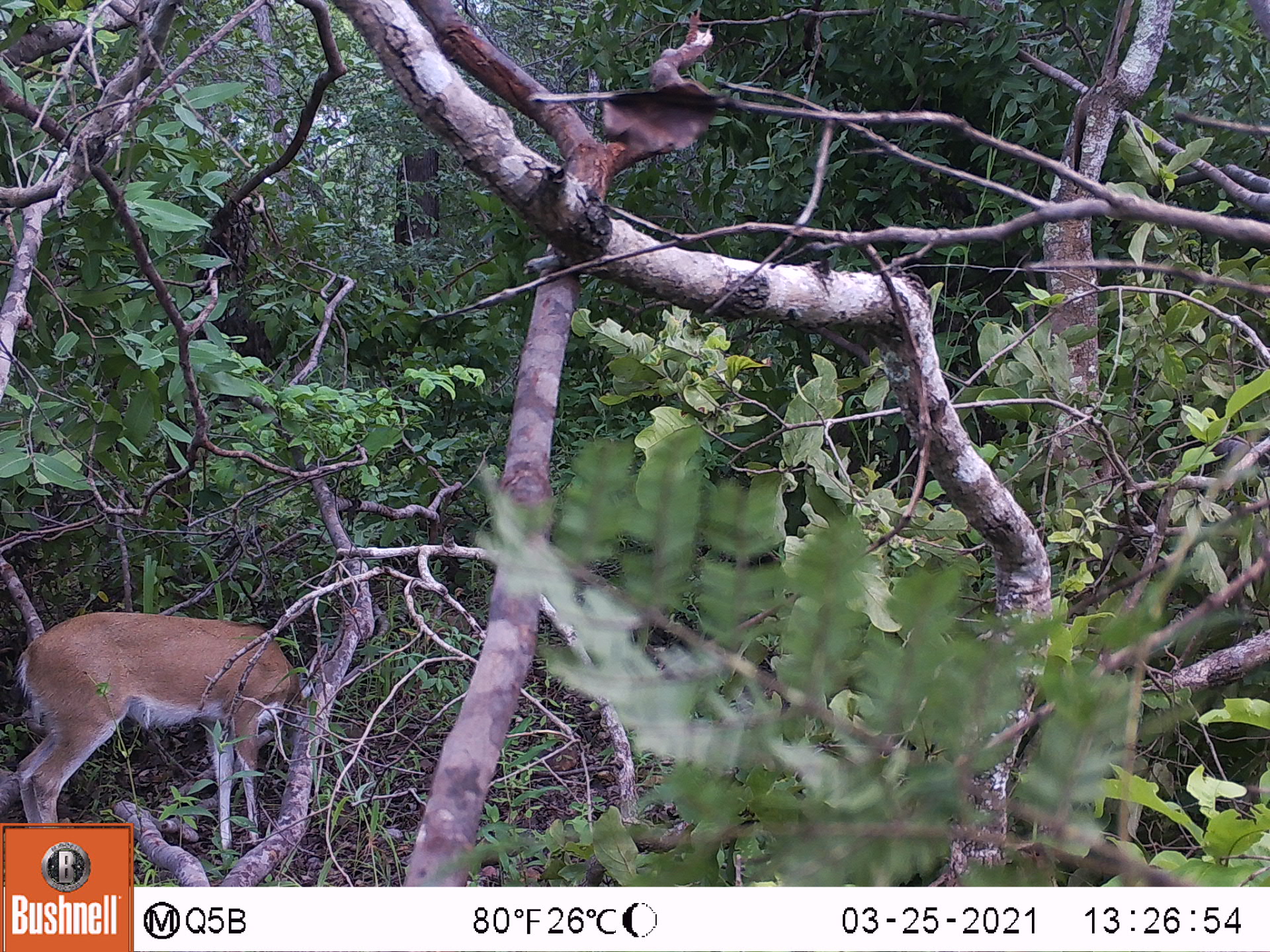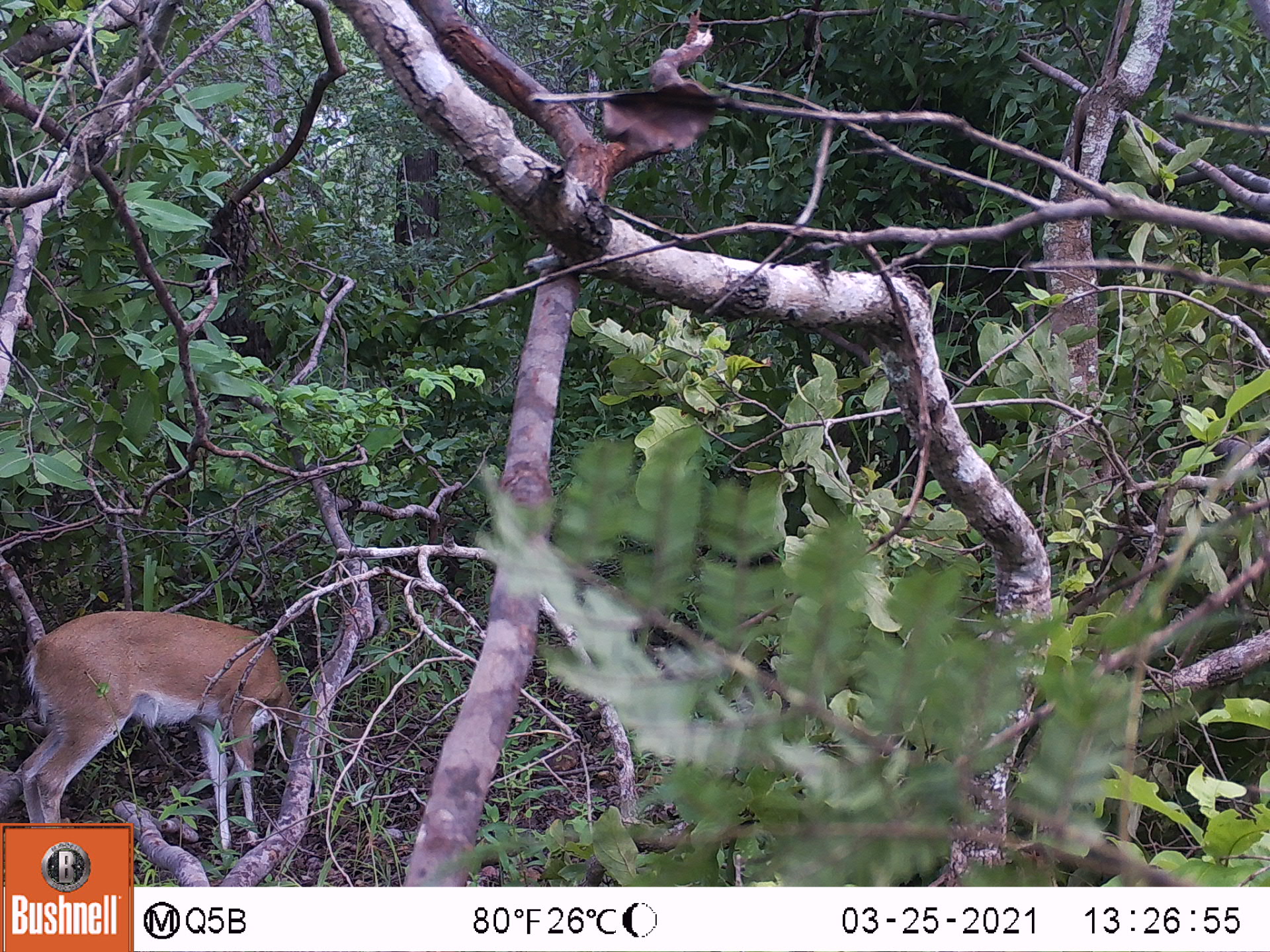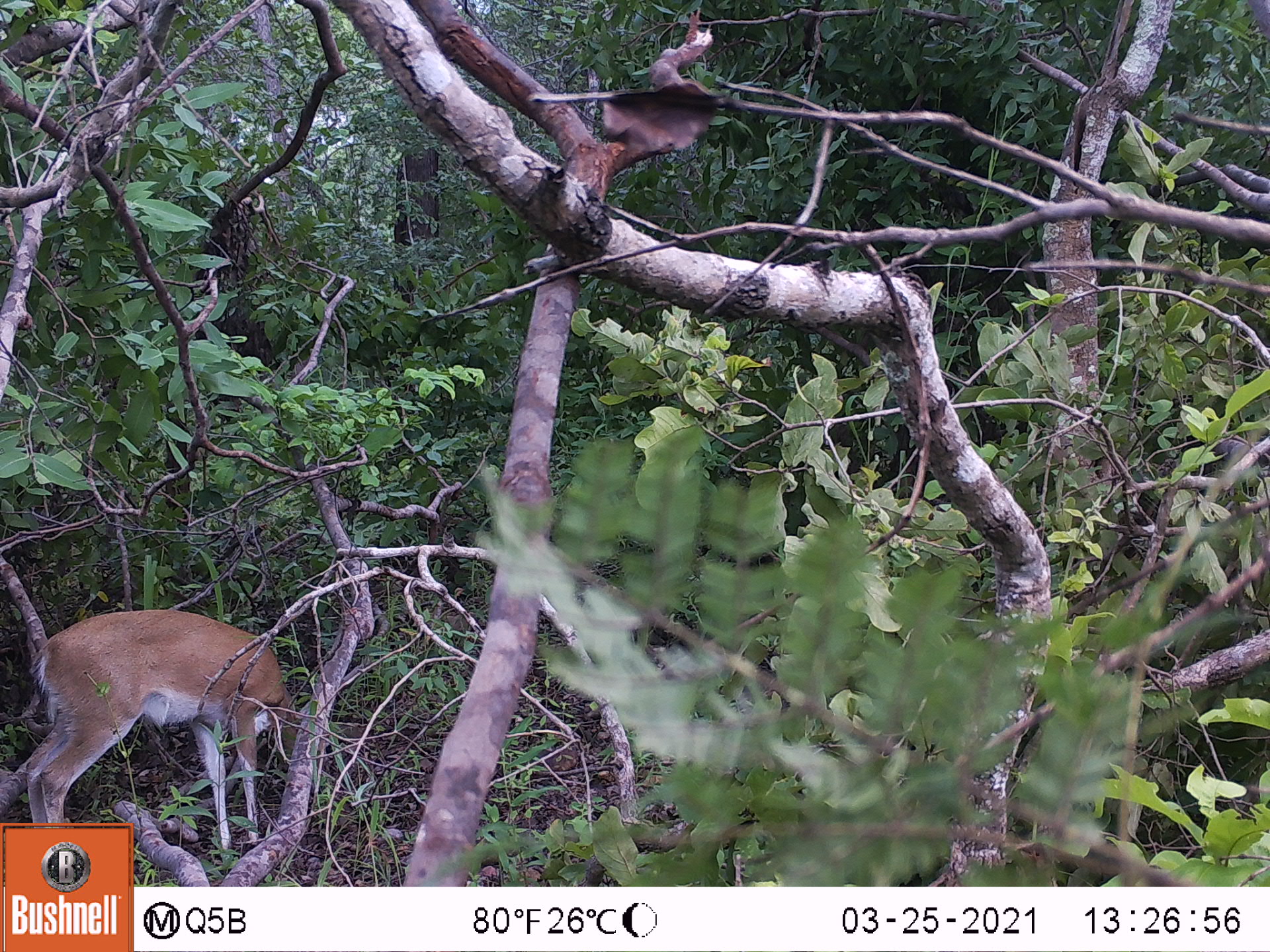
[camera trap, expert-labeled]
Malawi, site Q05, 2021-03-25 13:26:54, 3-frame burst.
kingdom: Animalia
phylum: Chordata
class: Mammalia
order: Artiodactyla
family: Bovidae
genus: Sylvicapra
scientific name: Sylvicapra grimmia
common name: common duiker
Common duiker (Sylvicapra grimmia), count 1.